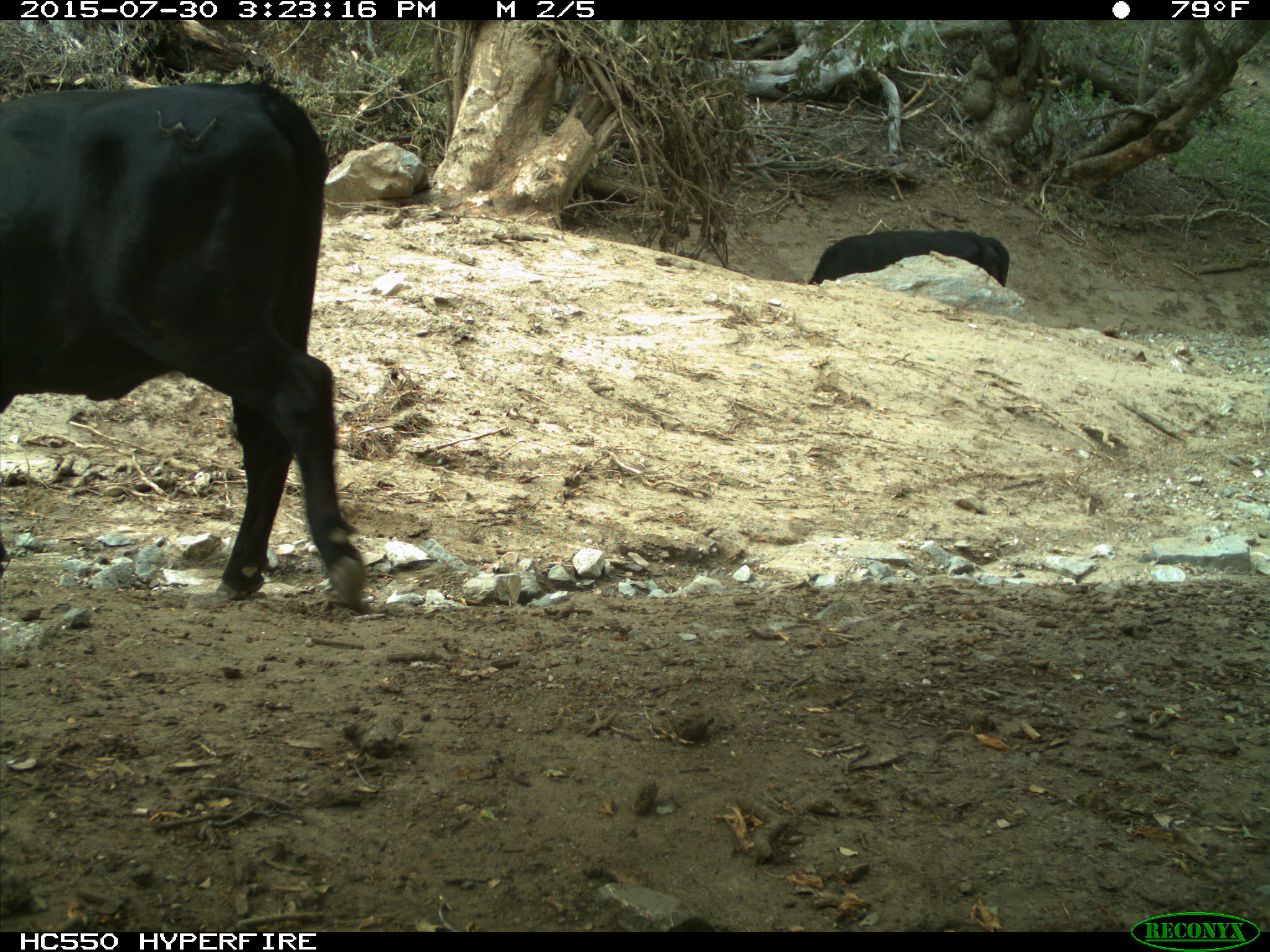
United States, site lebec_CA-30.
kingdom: Animalia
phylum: Chordata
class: Mammalia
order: Artiodactyla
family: Bovidae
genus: Bos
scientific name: Bos taurus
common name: domestic cow